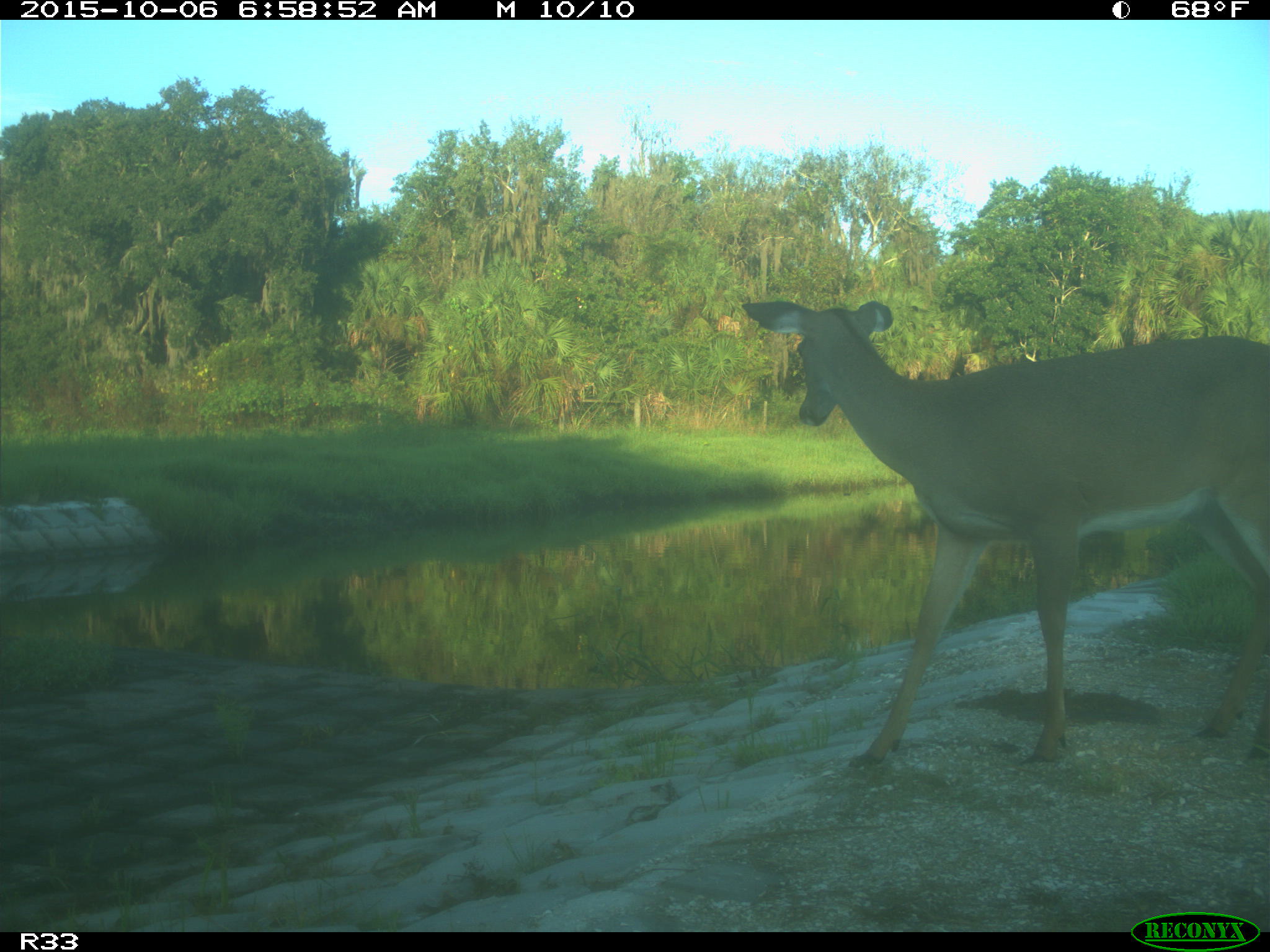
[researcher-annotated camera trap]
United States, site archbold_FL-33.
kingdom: Animalia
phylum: Chordata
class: Mammalia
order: Artiodactyla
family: Cervidae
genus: Odocoileus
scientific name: Odocoileus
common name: deer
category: unidentified deer